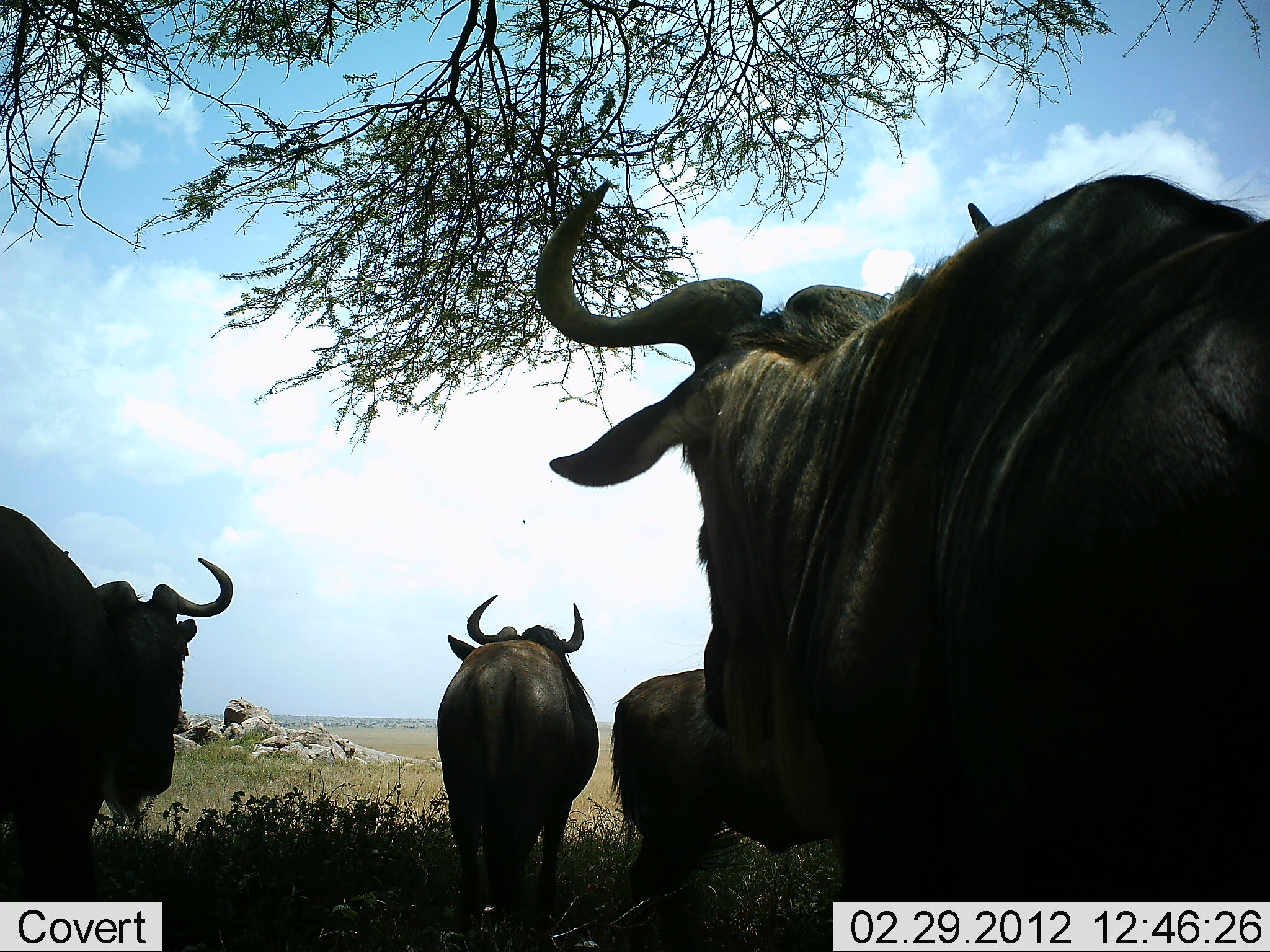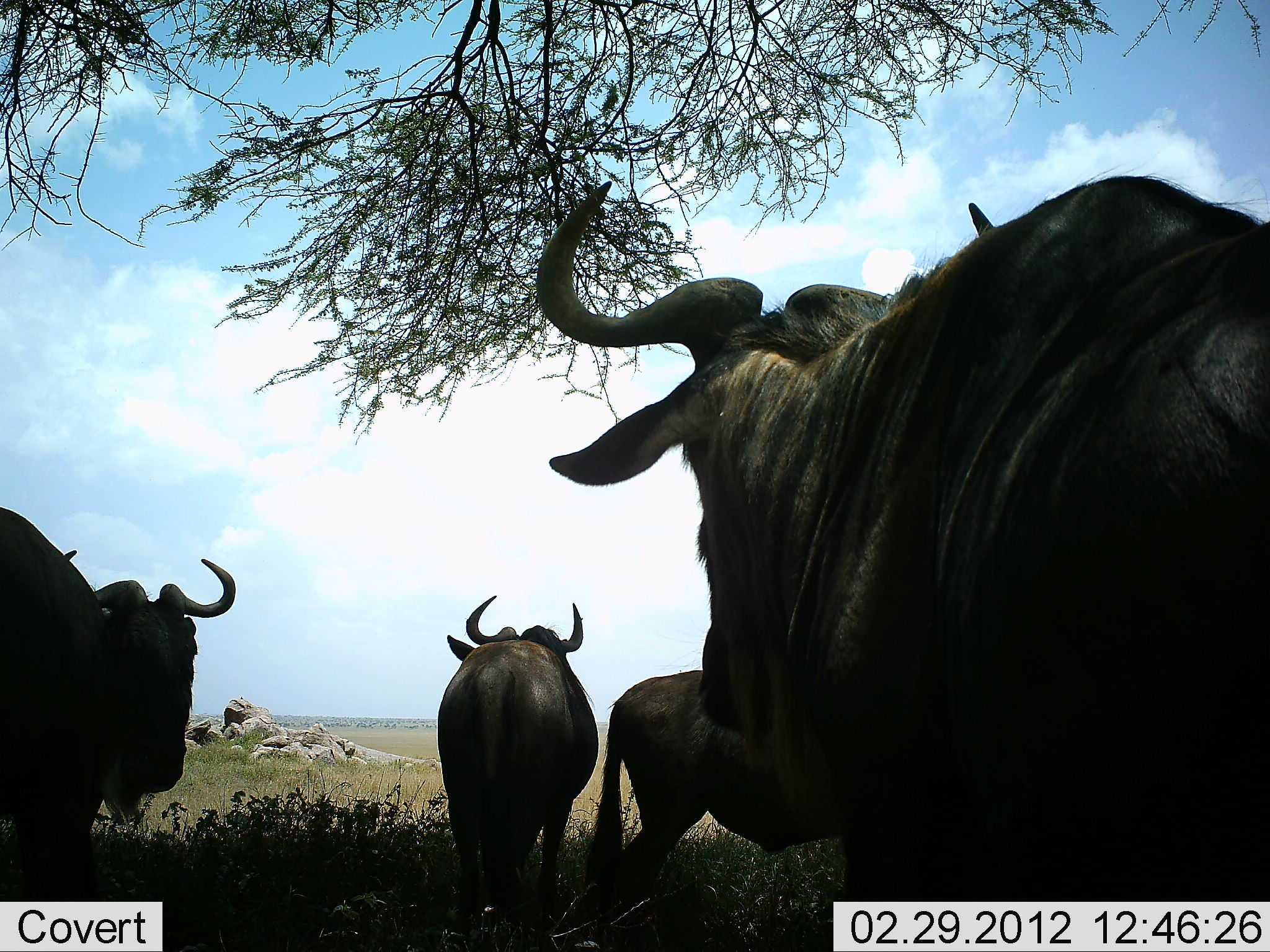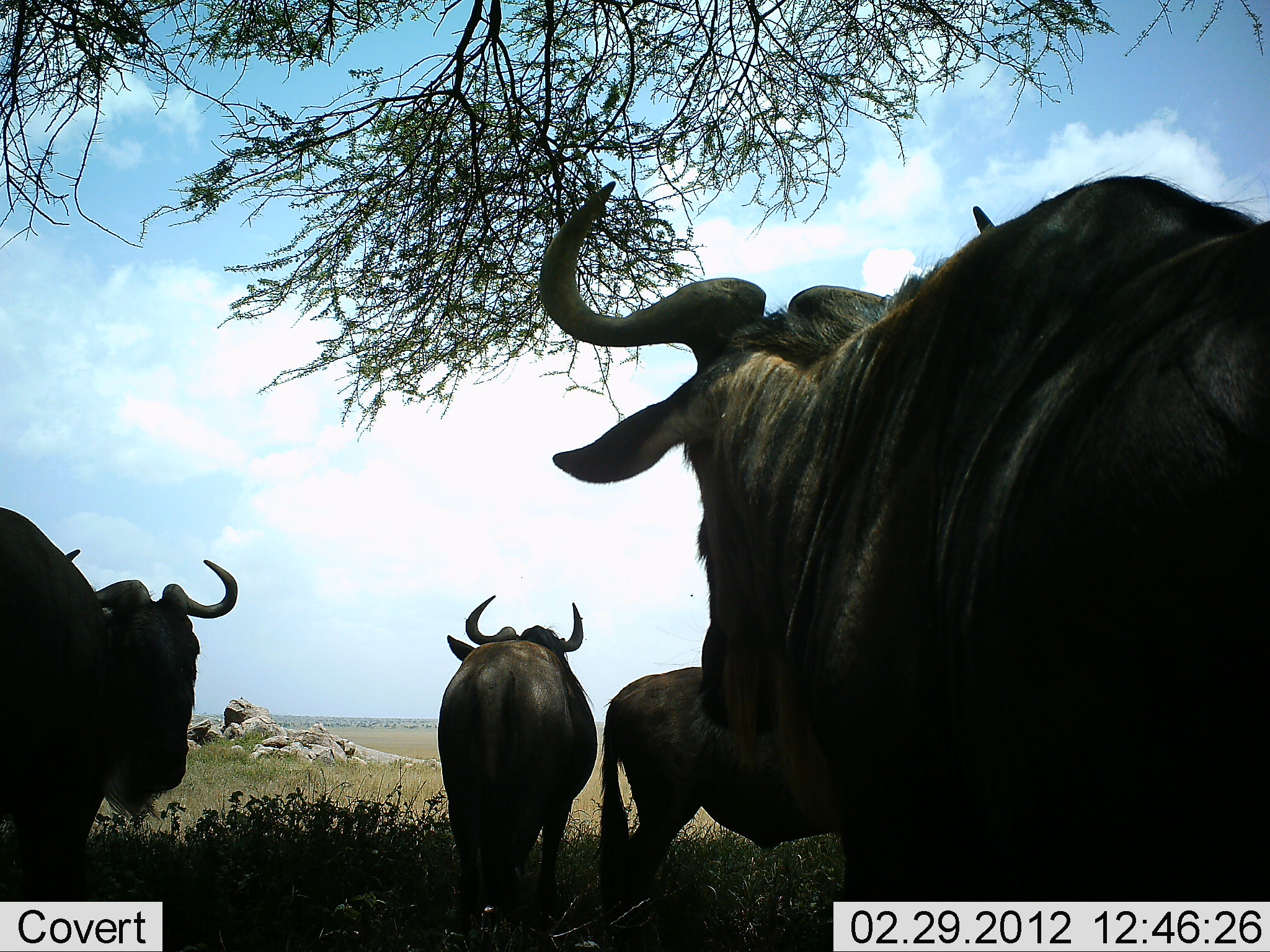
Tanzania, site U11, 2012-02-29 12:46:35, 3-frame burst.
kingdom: Animalia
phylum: Chordata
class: Mammalia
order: Artiodactyla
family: Bovidae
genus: Connochaetes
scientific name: Connochaetes taurinus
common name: blue wildebeest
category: wildebeest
Wildebeest (blue wildebeest) (Connochaetes taurinus), count 4. Behavior (volunteer vote fractions): standing 100%, resting 0%, moving 0%, interacting 0%. Young present (vote fraction): 0%. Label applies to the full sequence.